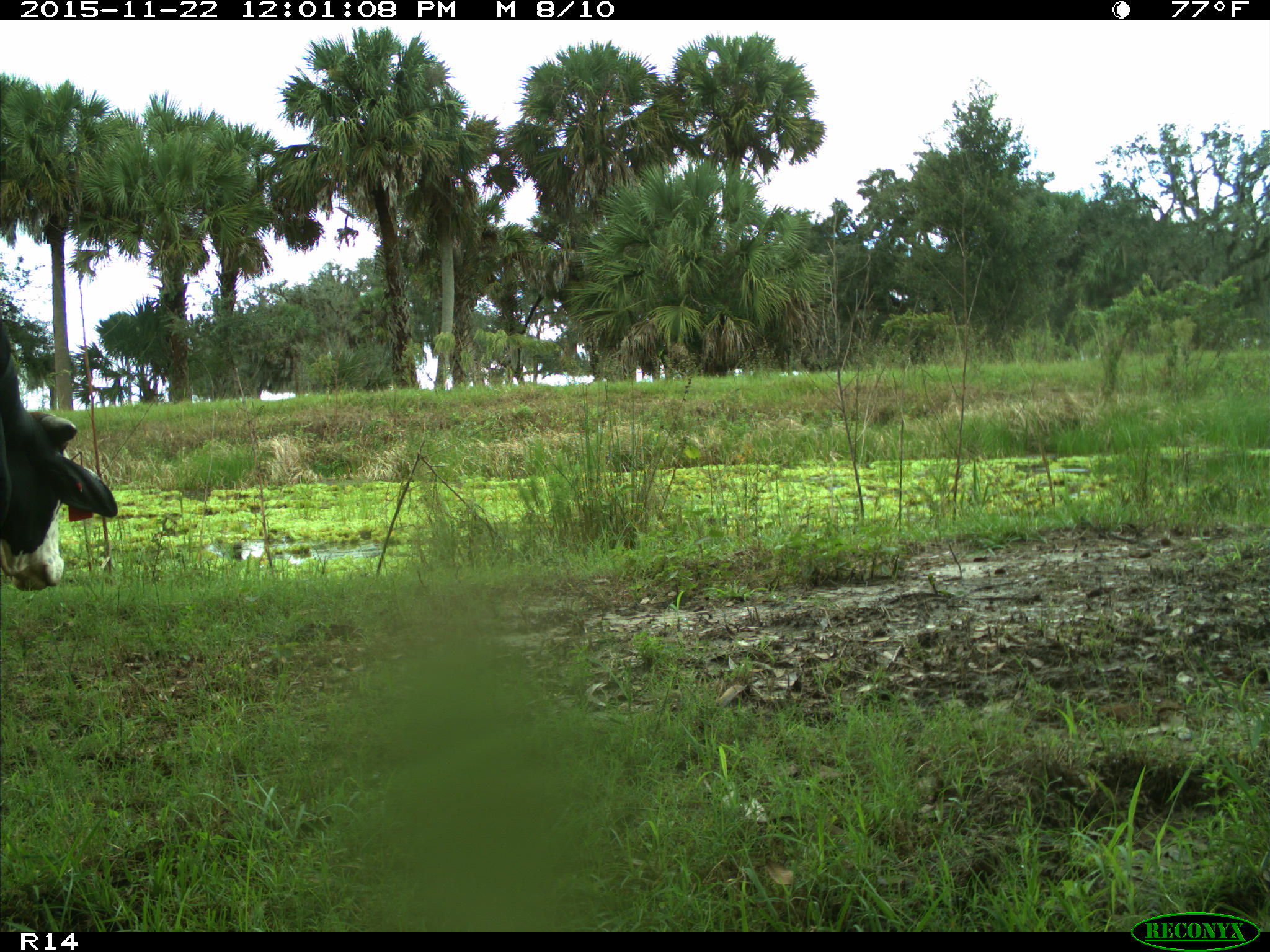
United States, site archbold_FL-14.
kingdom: Animalia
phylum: Chordata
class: Mammalia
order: Artiodactyla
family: Bovidae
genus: Bos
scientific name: Bos taurus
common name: domestic cow